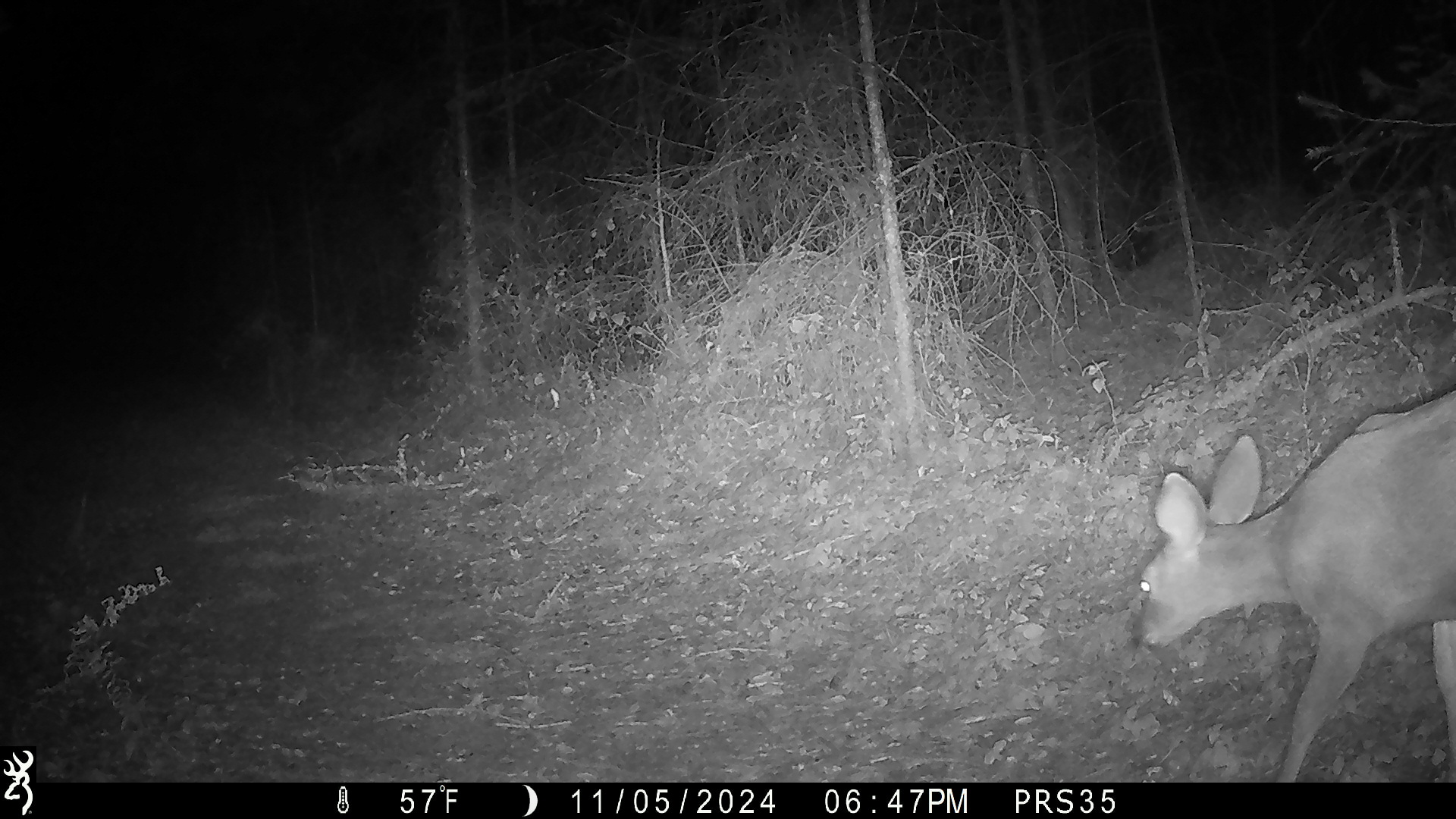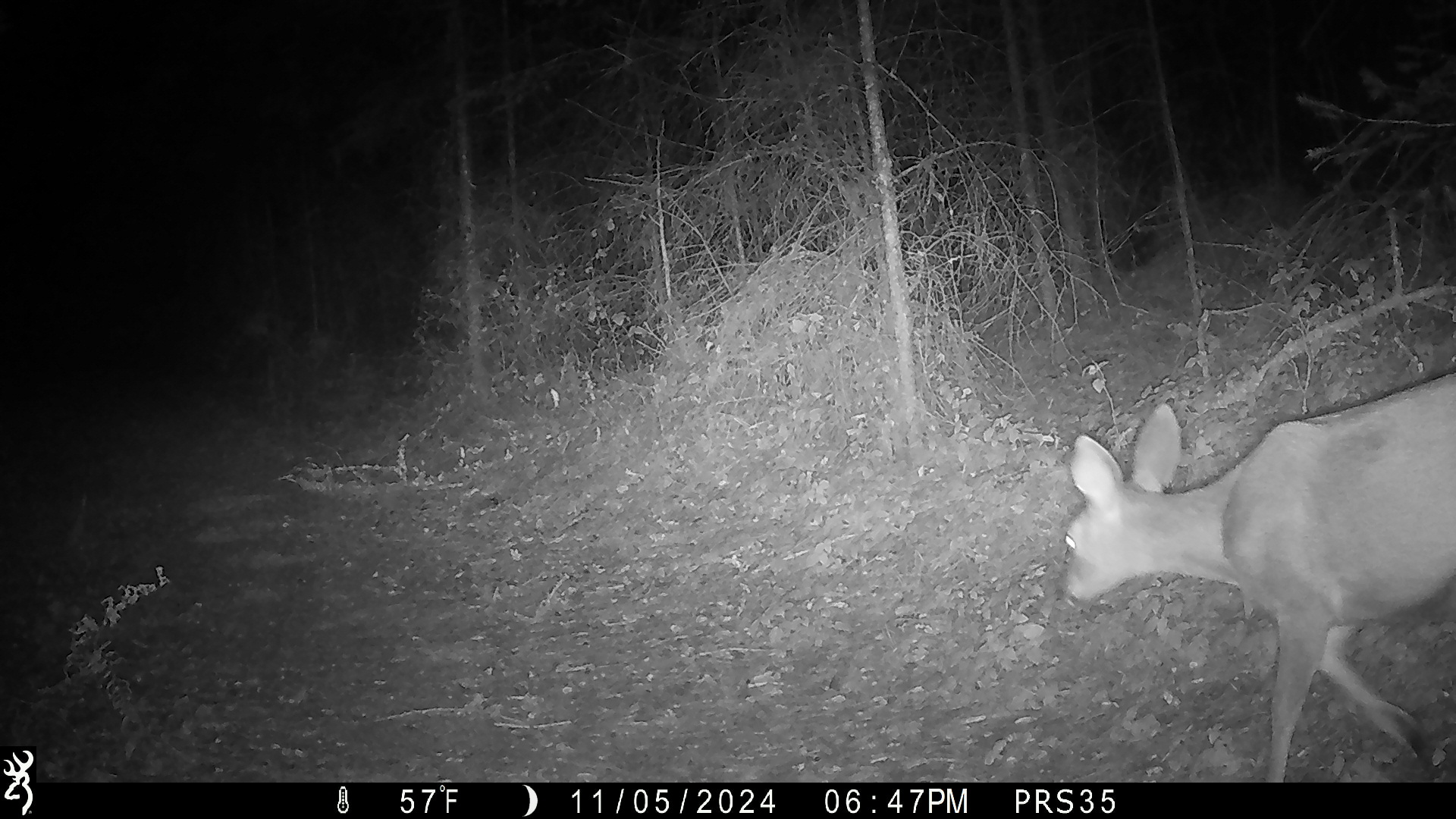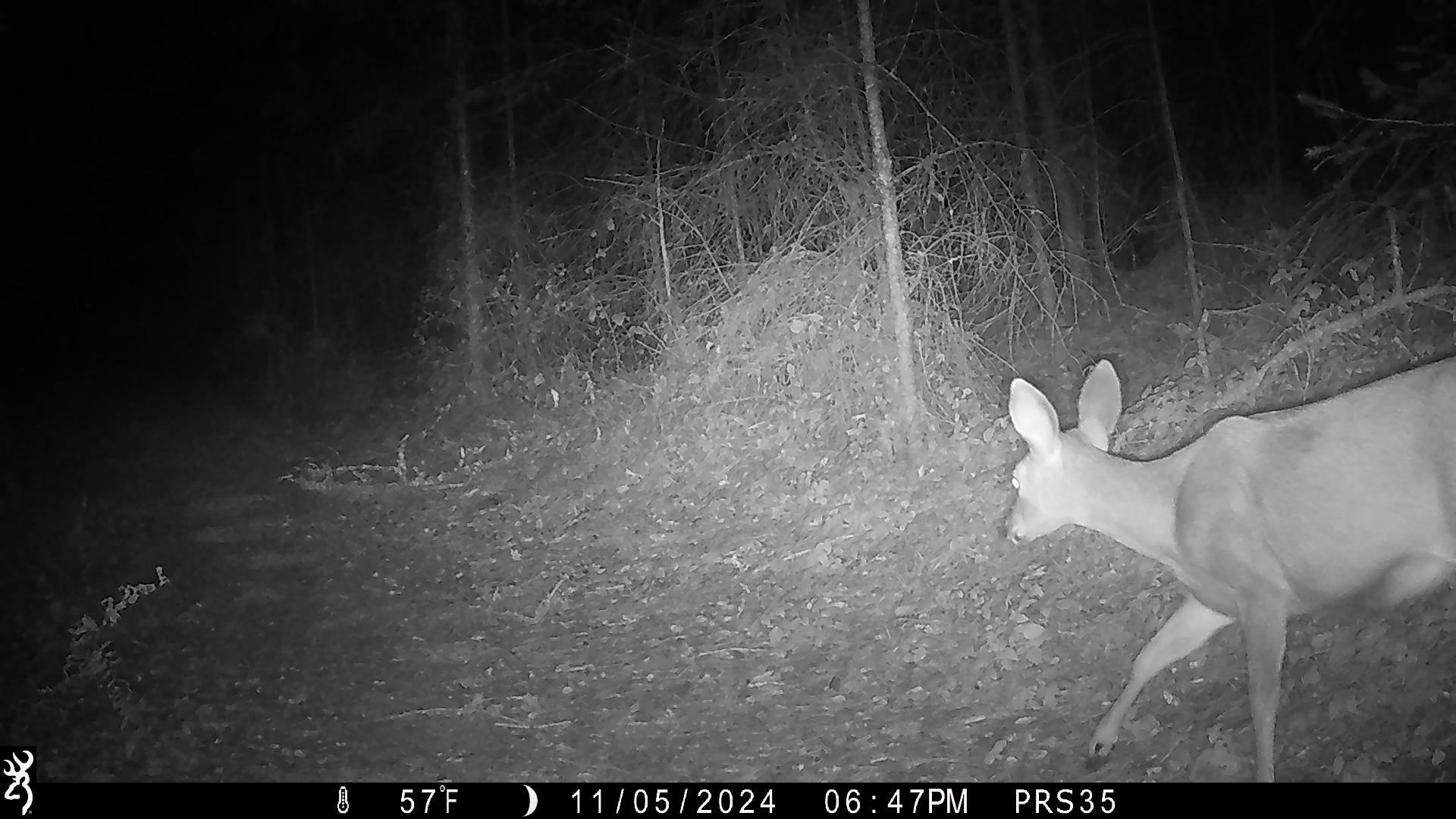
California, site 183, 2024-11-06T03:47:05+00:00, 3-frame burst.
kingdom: Animalia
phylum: Chordata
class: Mammalia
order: Artiodactyla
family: Cervidae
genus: Odocoileus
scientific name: Odocoileus hemionus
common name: mule deer